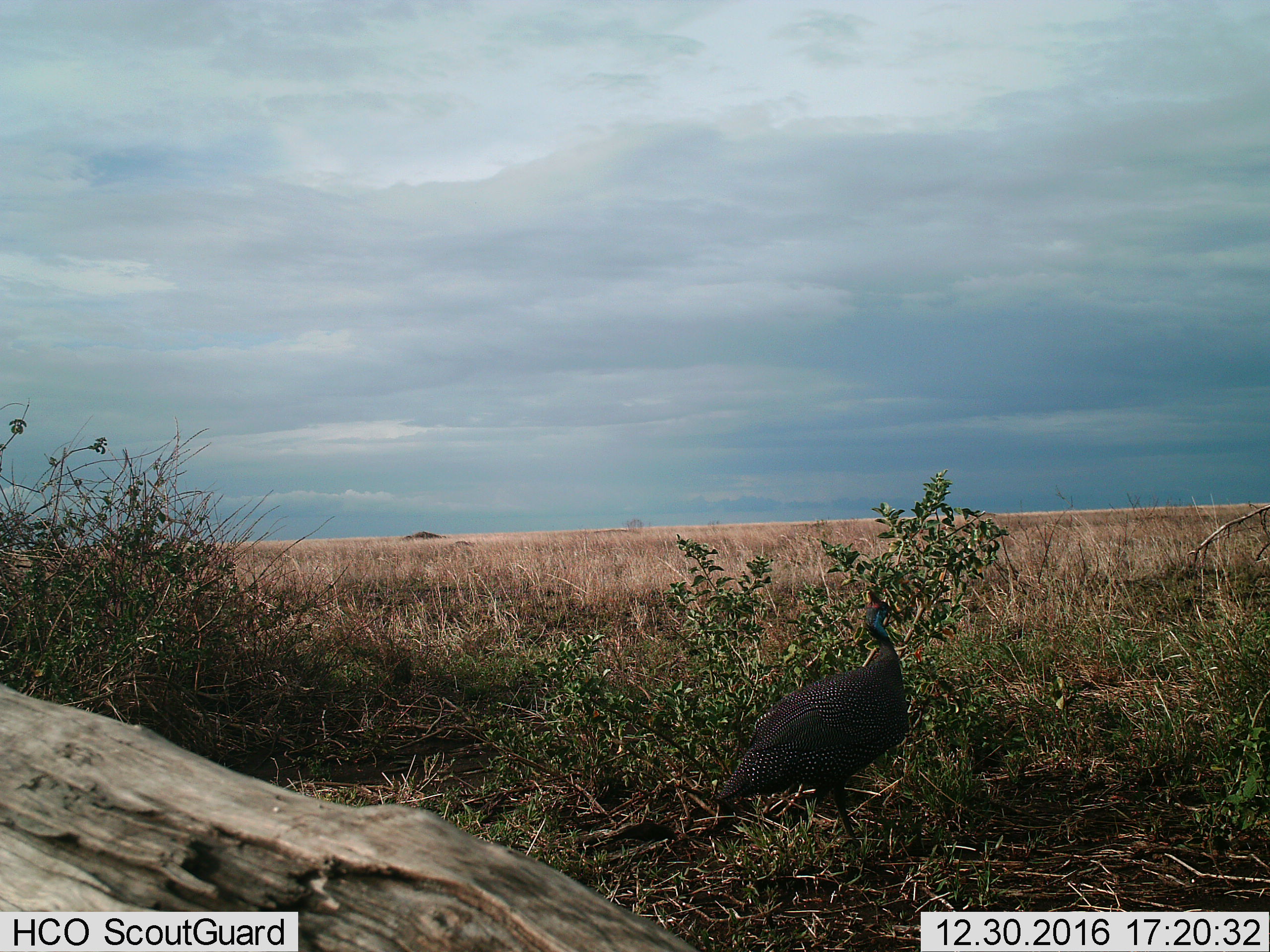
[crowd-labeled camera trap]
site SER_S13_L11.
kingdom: Animalia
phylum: Chordata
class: Aves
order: Galliformes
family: Numididae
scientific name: Numididae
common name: guineafowl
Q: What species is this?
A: Guineafowl (Numididae).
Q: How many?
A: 1.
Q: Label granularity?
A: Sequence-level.